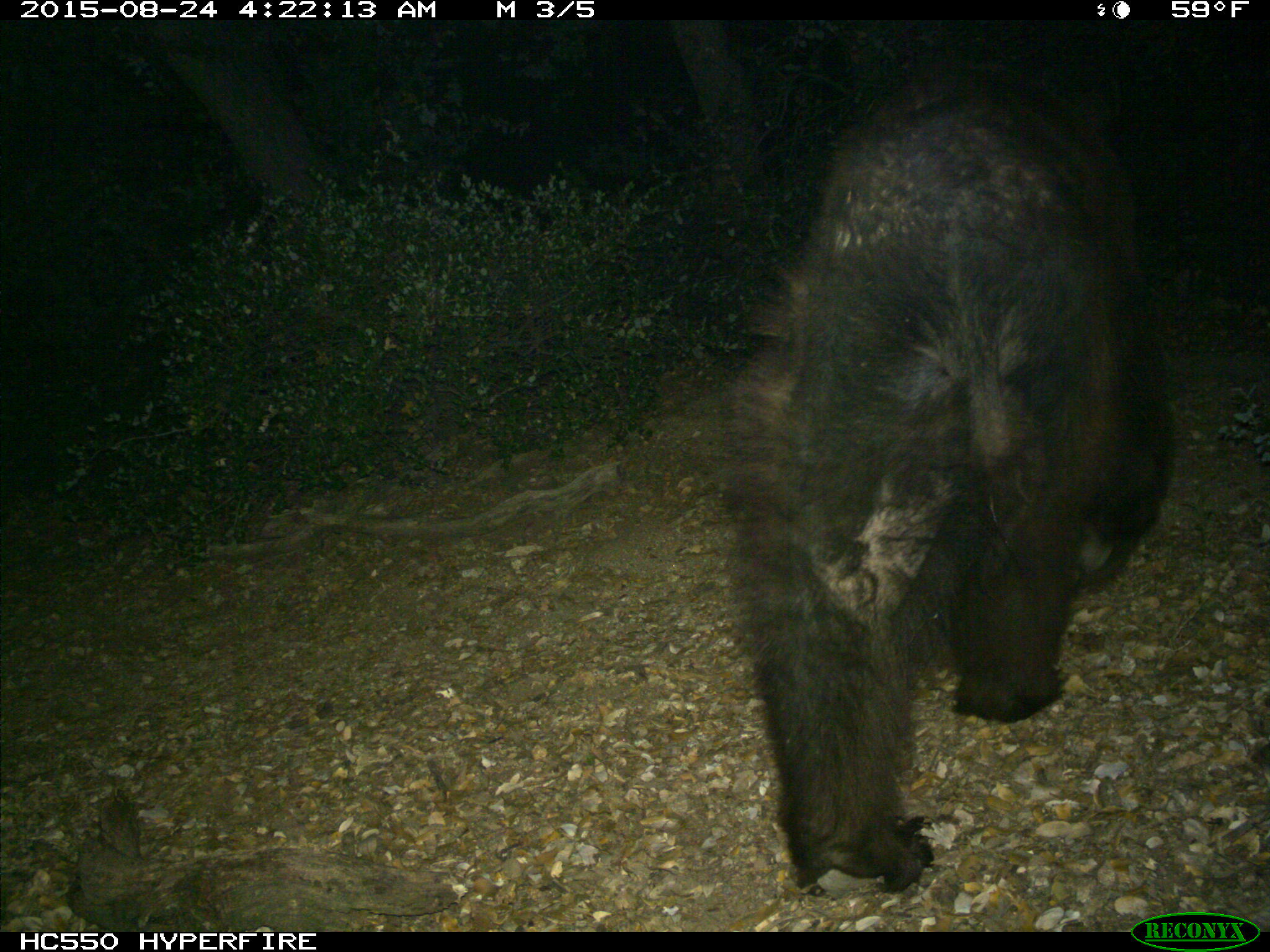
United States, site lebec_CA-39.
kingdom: Animalia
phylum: Chordata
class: Mammalia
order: Carnivora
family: Ursidae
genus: Ursus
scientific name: Ursus americanus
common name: american black bear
Ursus americanus (american black bear).